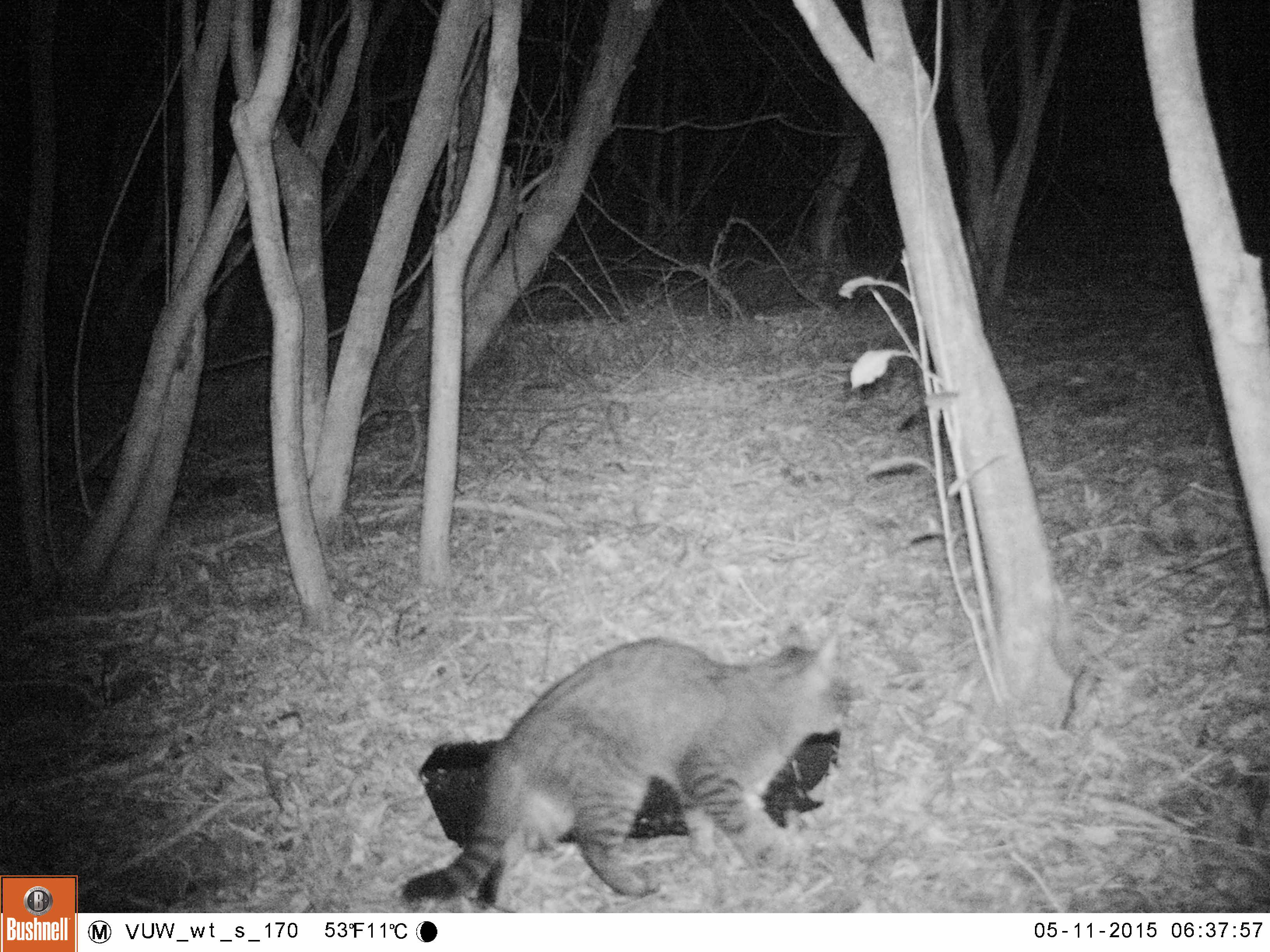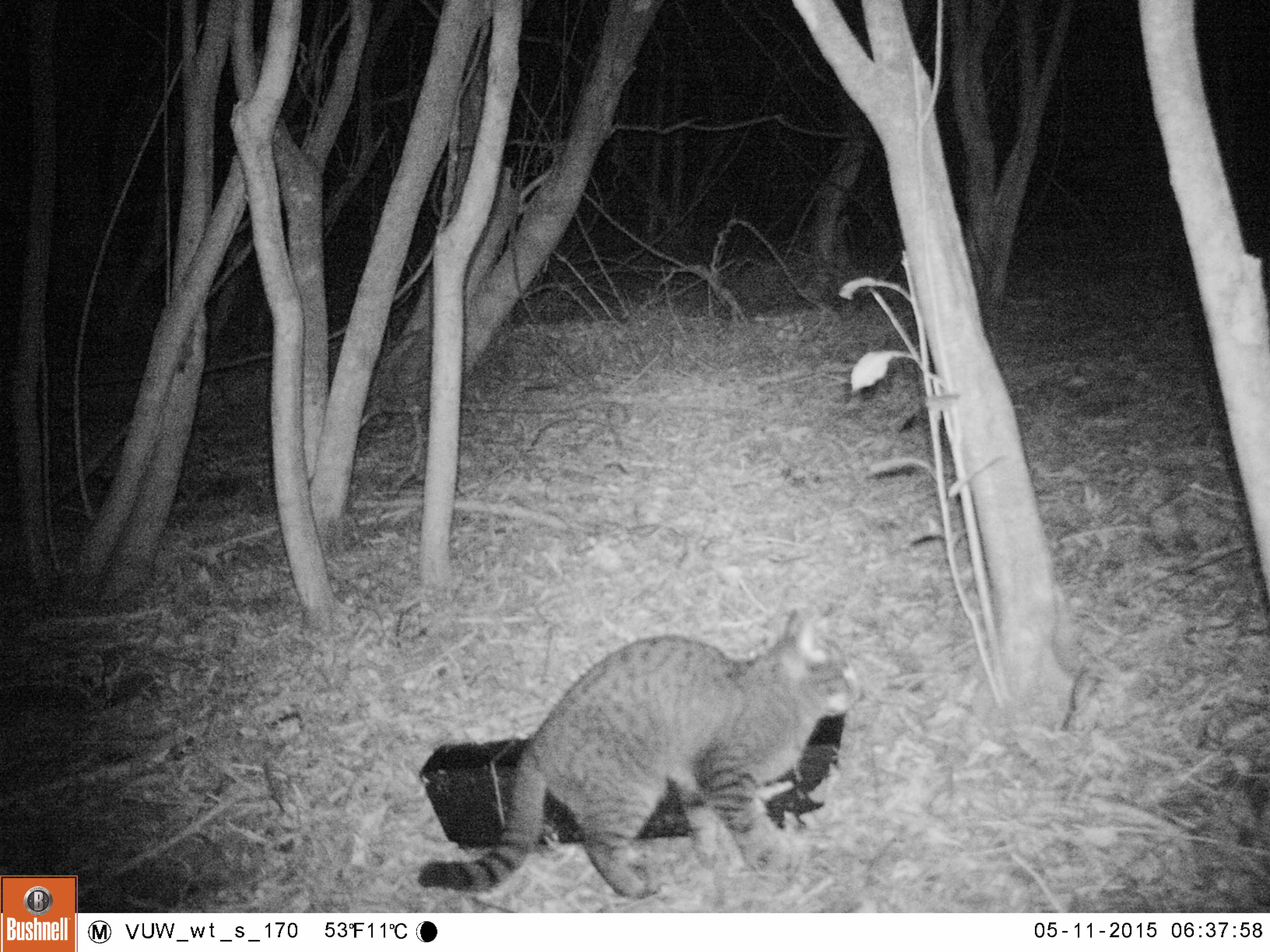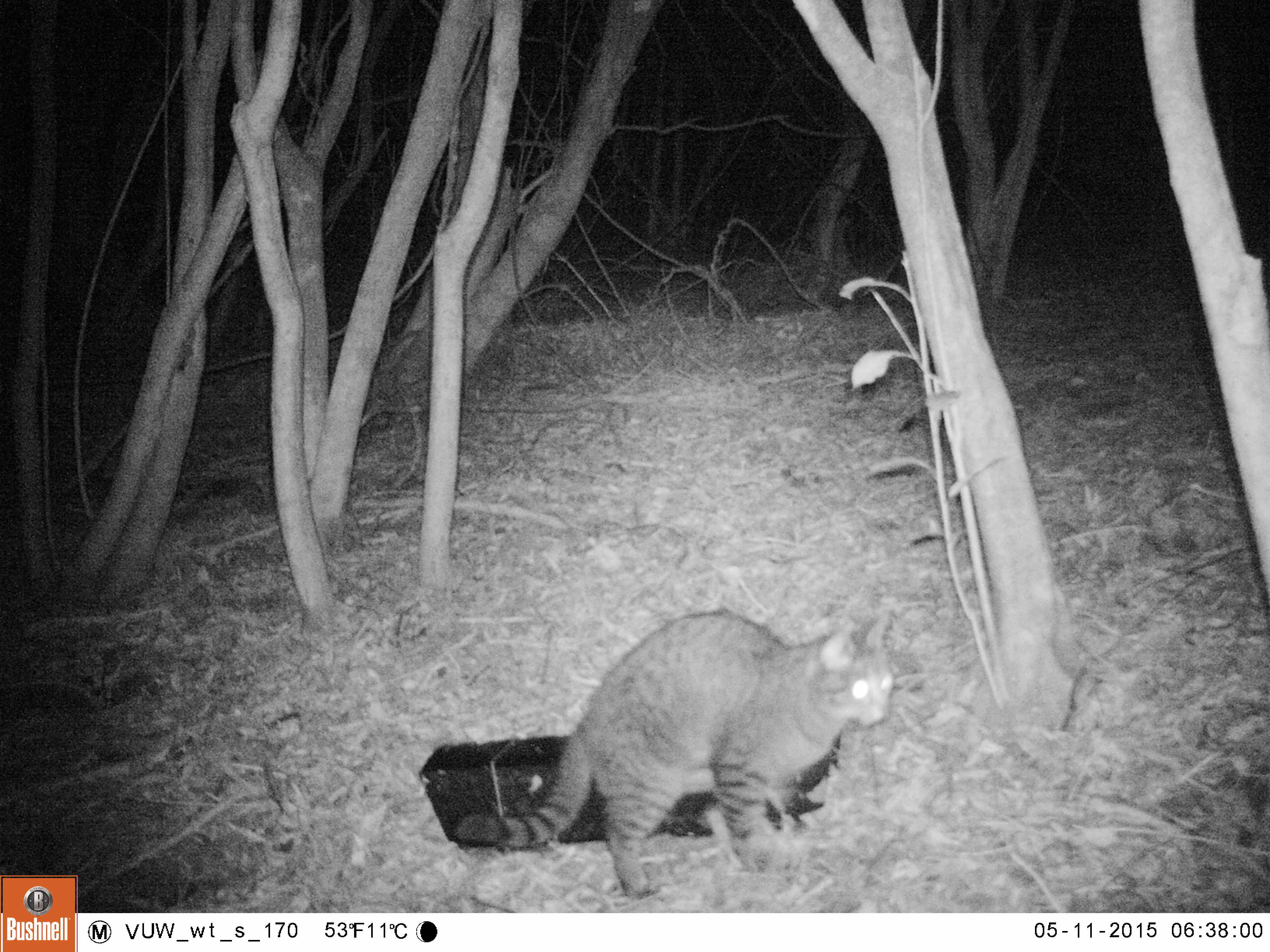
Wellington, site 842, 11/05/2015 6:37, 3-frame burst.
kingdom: Animalia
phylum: Chordata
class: Mammalia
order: Carnivora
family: Felidae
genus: Felis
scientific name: Felis catus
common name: cat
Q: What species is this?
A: Cat (Felis catus).